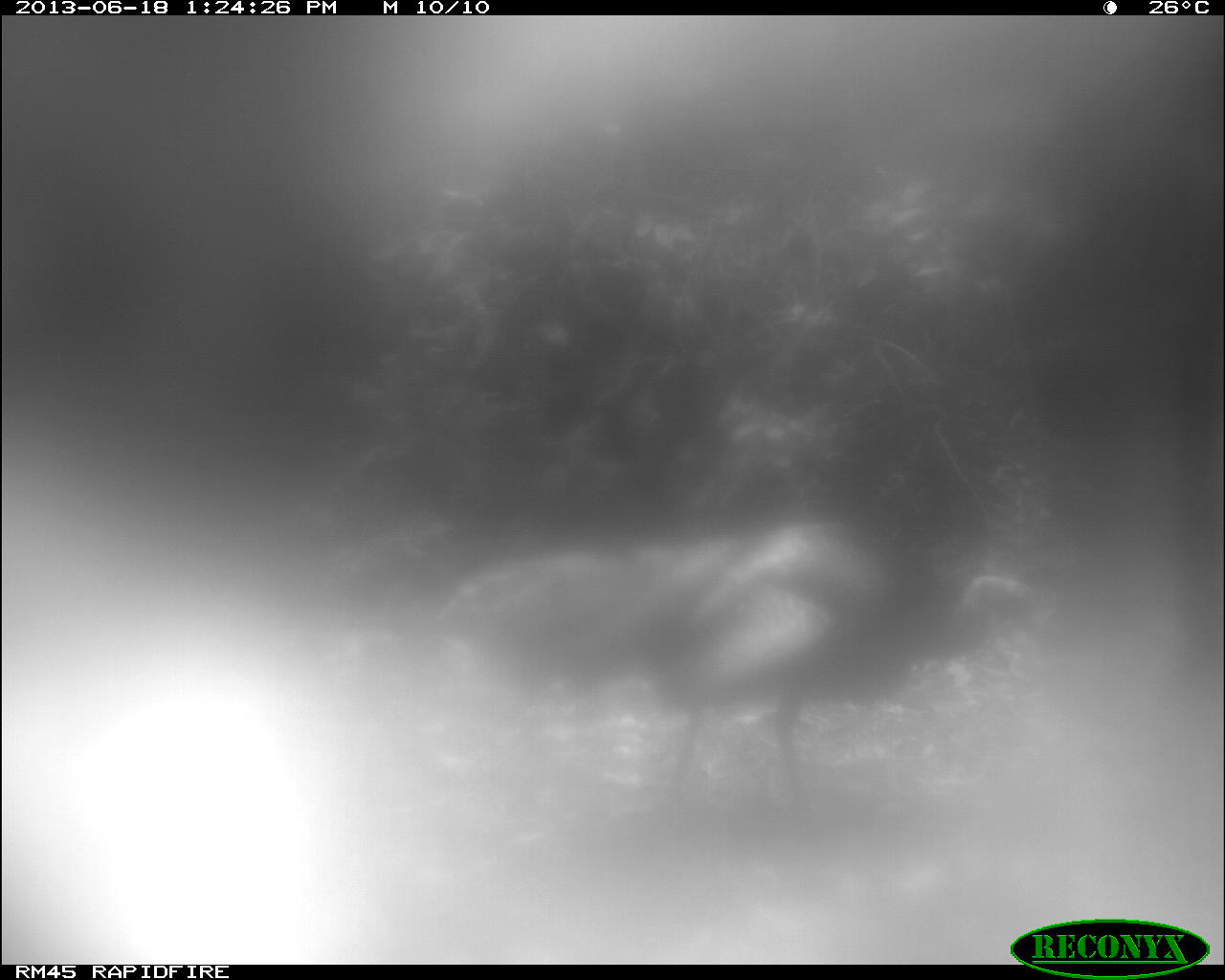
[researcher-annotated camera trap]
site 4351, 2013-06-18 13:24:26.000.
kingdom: Animalia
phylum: Chordata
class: Aves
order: Galliformes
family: Phasianidae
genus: Meleagris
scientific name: Meleagris ocellata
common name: ocellated turkey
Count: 1.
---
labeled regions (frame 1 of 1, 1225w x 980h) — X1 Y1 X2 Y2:
meleagris ocellata: 438 507 1050 811